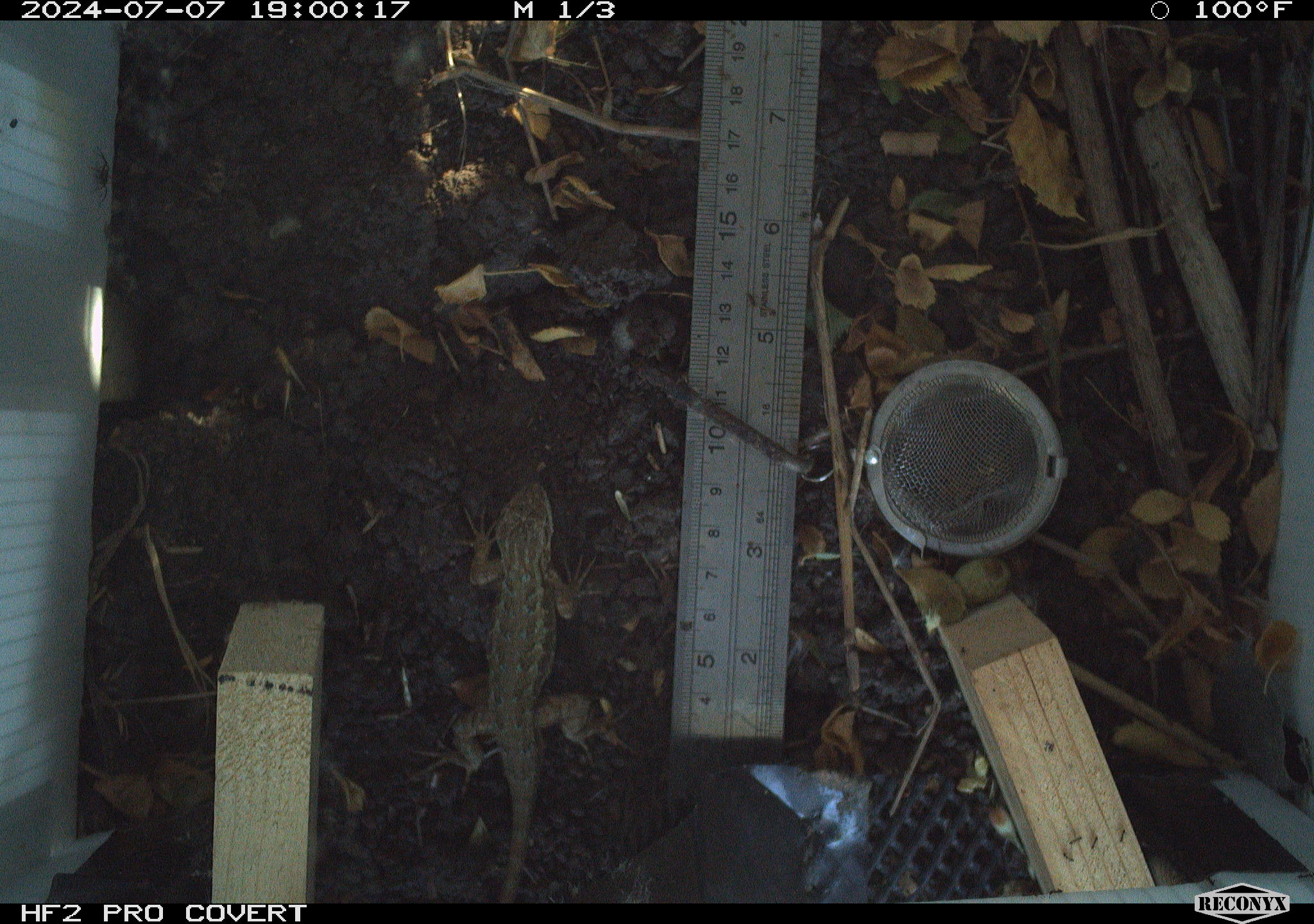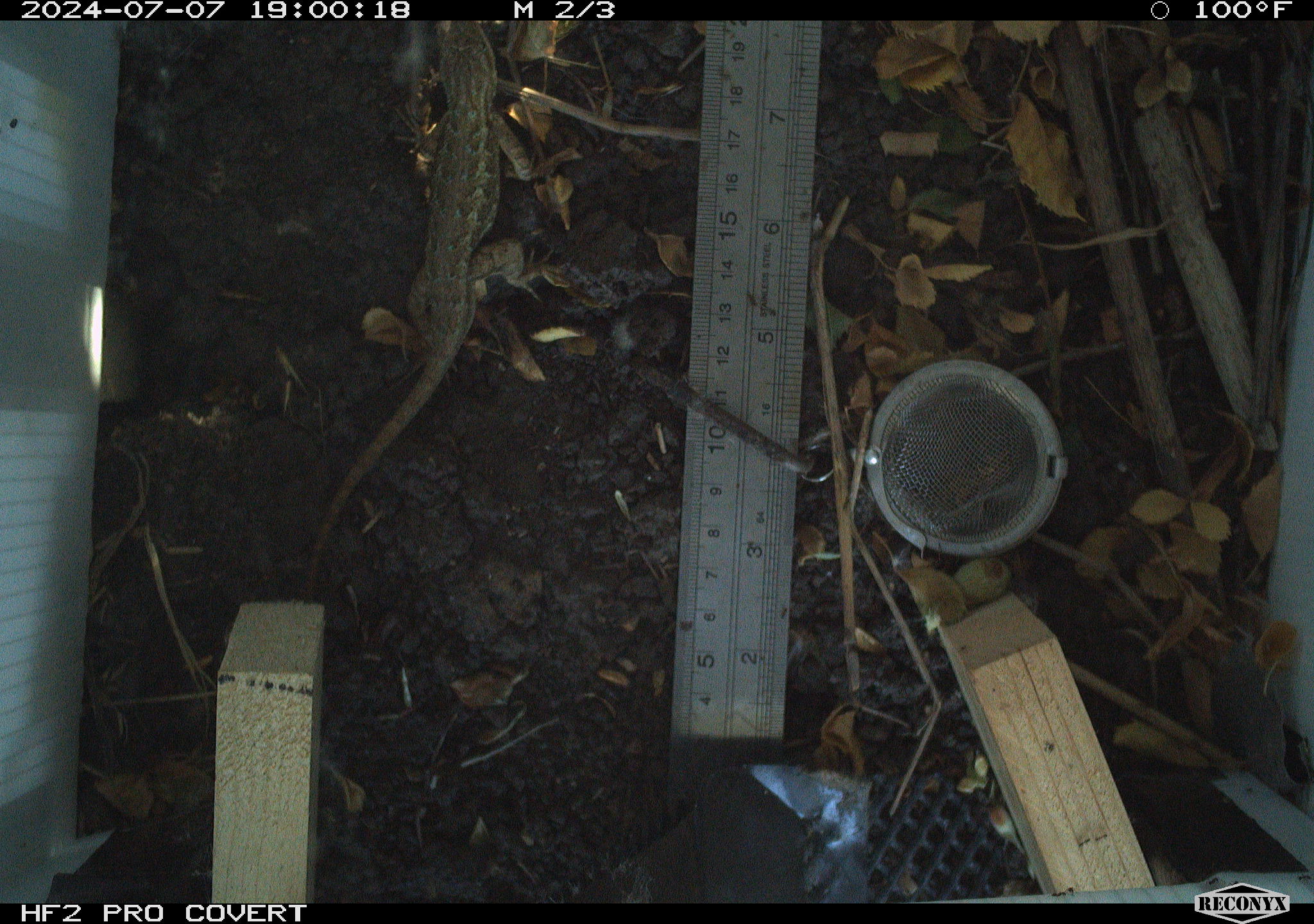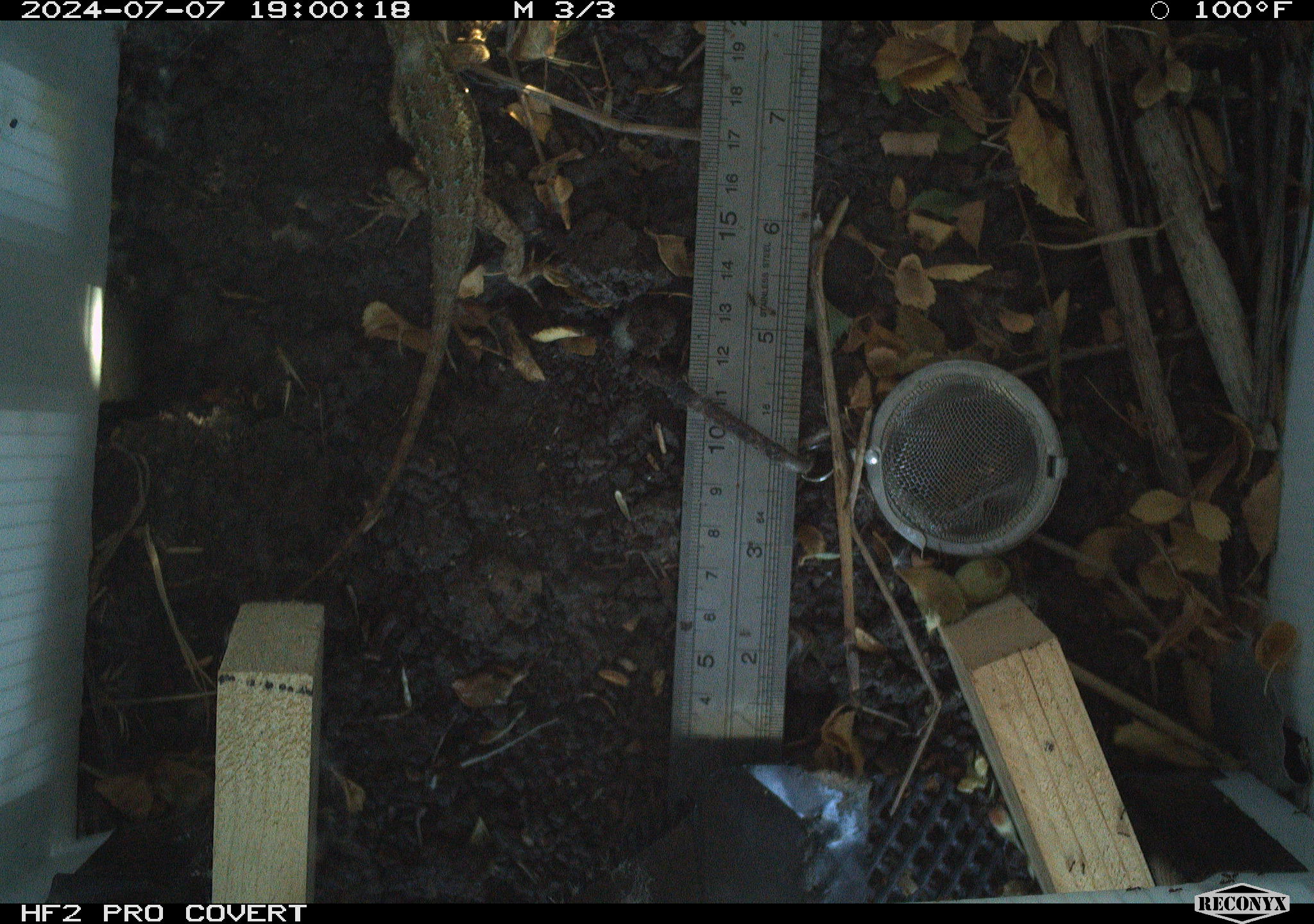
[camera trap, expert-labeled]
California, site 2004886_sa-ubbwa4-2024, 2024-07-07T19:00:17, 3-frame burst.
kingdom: Animalia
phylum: Chordata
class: Reptilia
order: Squamata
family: Phrynosomatidae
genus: Sceloporus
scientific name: Sceloporus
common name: spiny lizards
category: sceloporus species